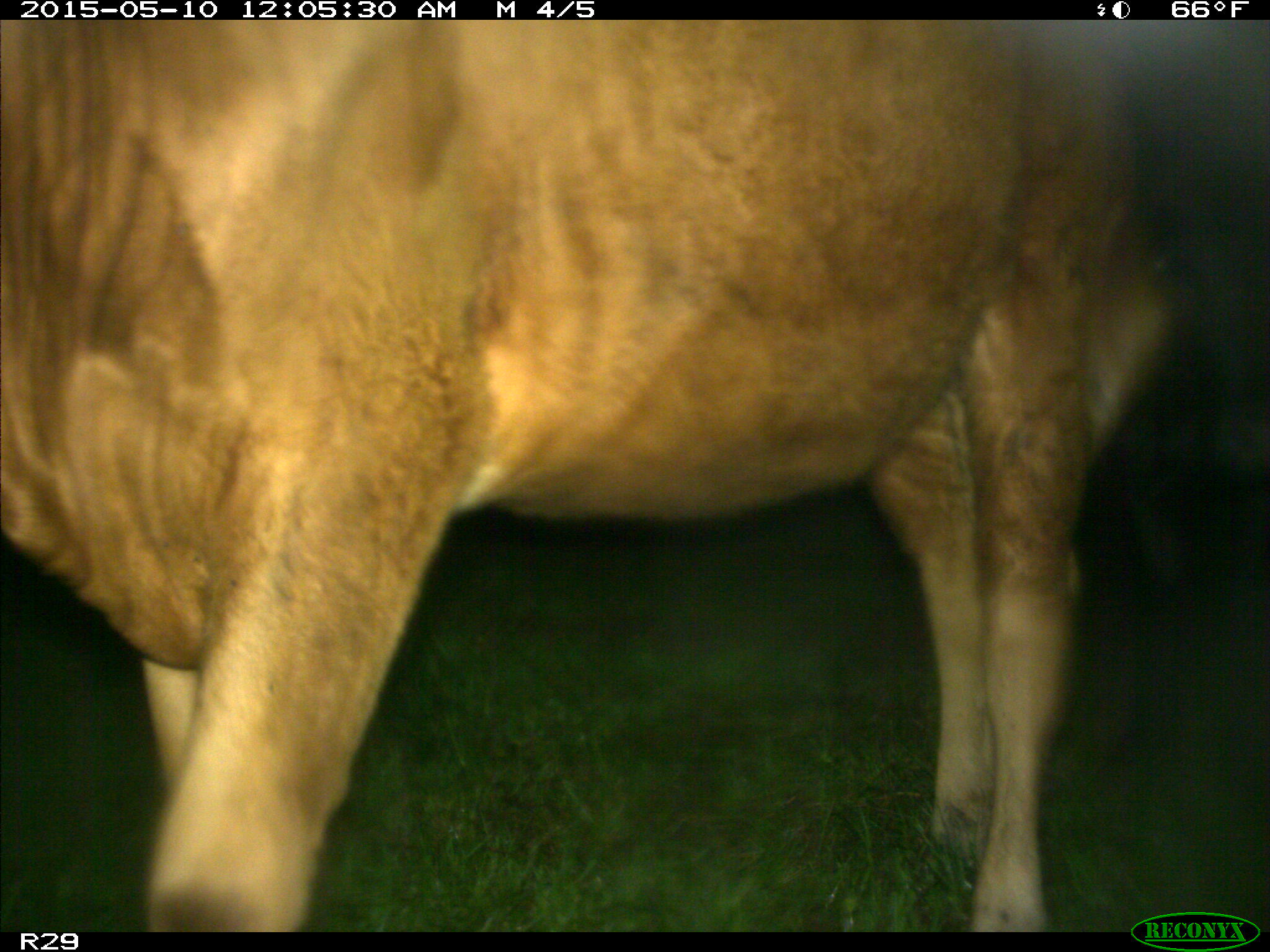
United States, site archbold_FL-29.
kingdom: Animalia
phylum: Chordata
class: Mammalia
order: Artiodactyla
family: Bovidae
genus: Bos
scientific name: Bos taurus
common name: domestic cow